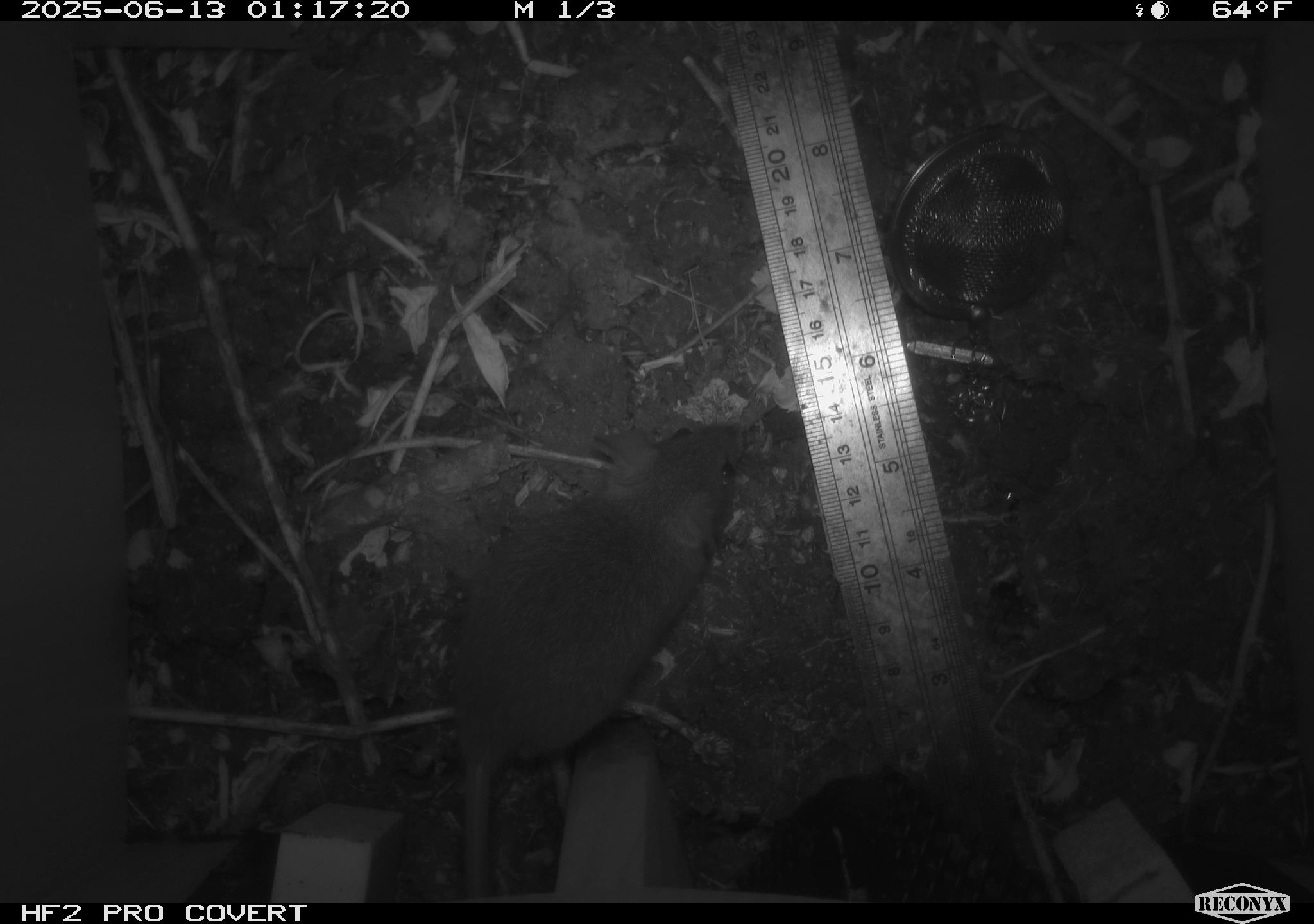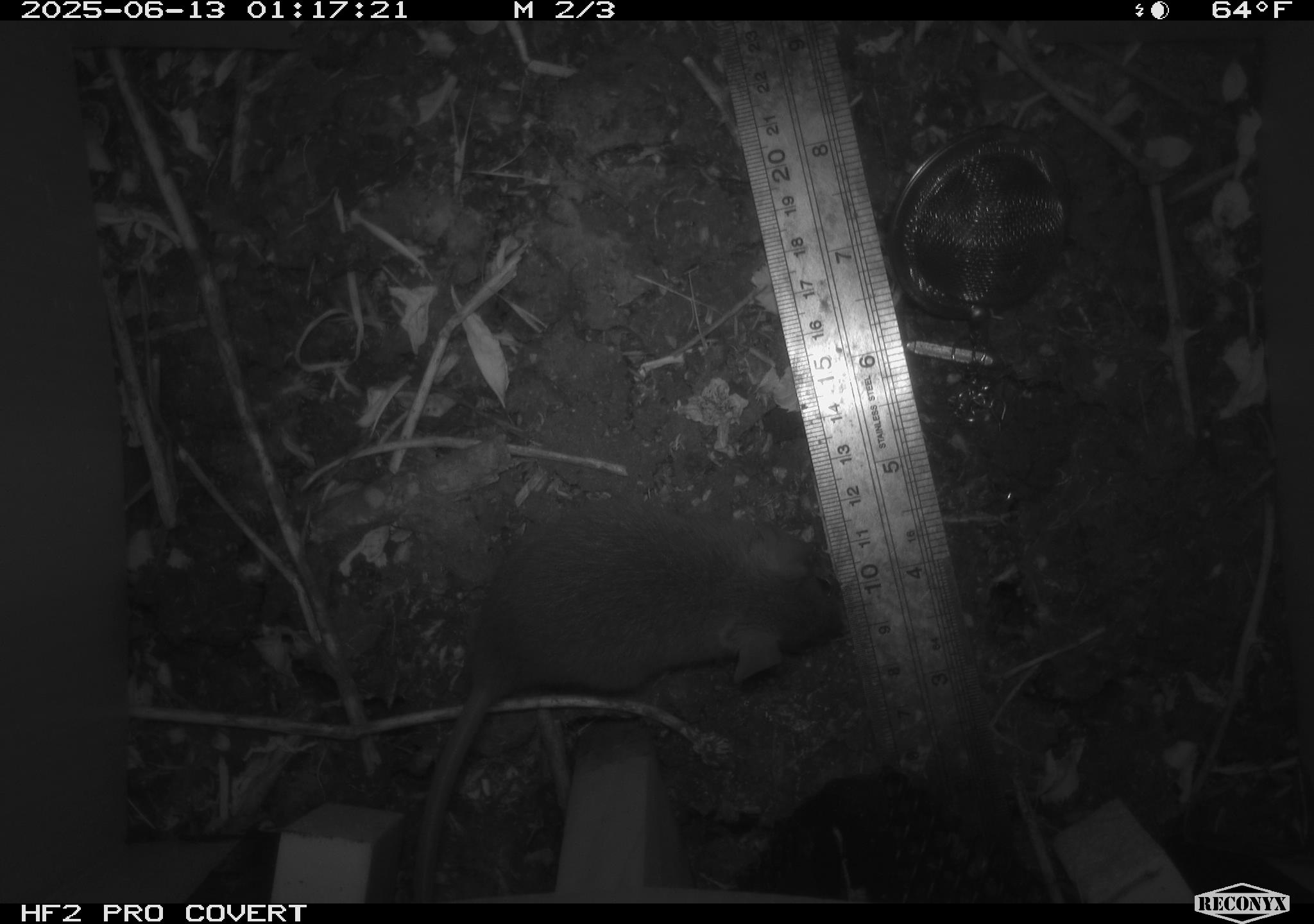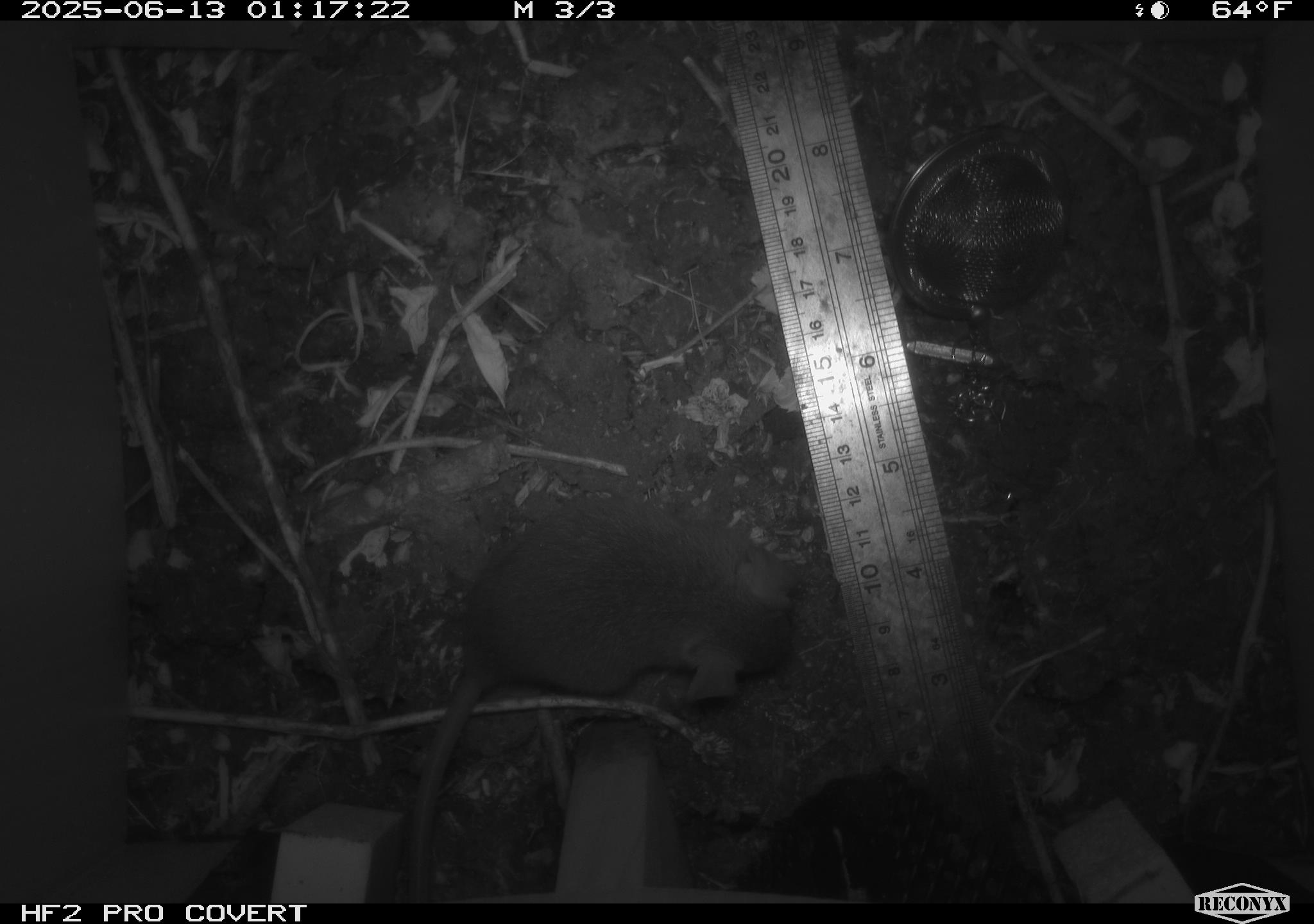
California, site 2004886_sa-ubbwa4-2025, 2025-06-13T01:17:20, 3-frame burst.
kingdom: Animalia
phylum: Chordata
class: Mammalia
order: Rodentia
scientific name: Rodentia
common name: rodent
Rodent (Rodentia).